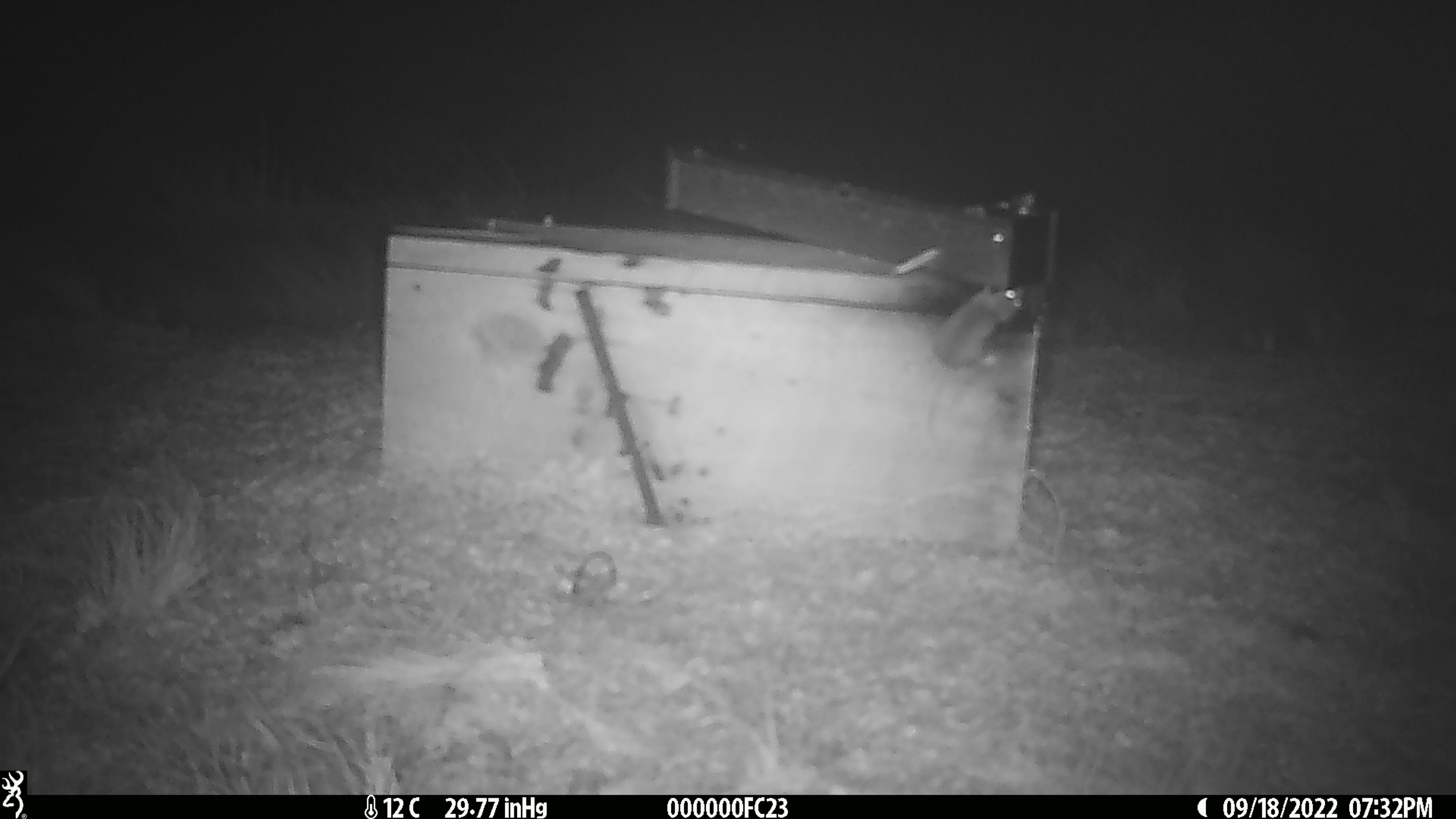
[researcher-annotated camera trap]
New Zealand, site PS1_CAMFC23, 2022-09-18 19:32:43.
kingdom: Animalia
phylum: Chordata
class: Mammalia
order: Rodentia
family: Muridae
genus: Mus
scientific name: Mus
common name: mouse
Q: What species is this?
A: Mouse (Mus).